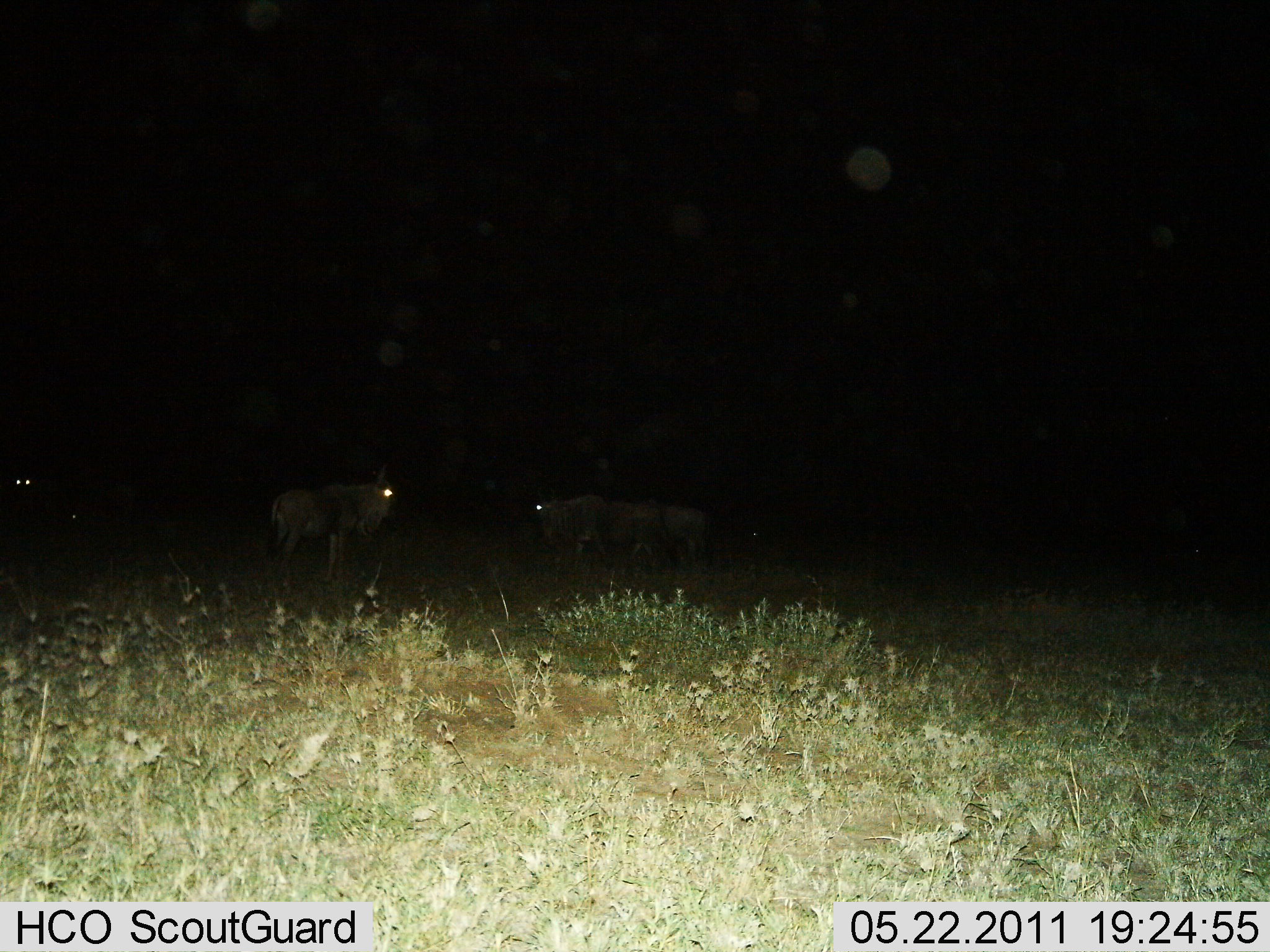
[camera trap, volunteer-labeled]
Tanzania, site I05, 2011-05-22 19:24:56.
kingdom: Animalia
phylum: Chordata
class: Mammalia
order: Artiodactyla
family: Bovidae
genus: Connochaetes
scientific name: Connochaetes taurinus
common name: blue wildebeest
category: wildebeest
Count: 4.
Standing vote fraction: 100%.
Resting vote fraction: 0%.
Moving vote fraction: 18%.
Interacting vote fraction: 0%.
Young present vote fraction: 0%.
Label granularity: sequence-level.